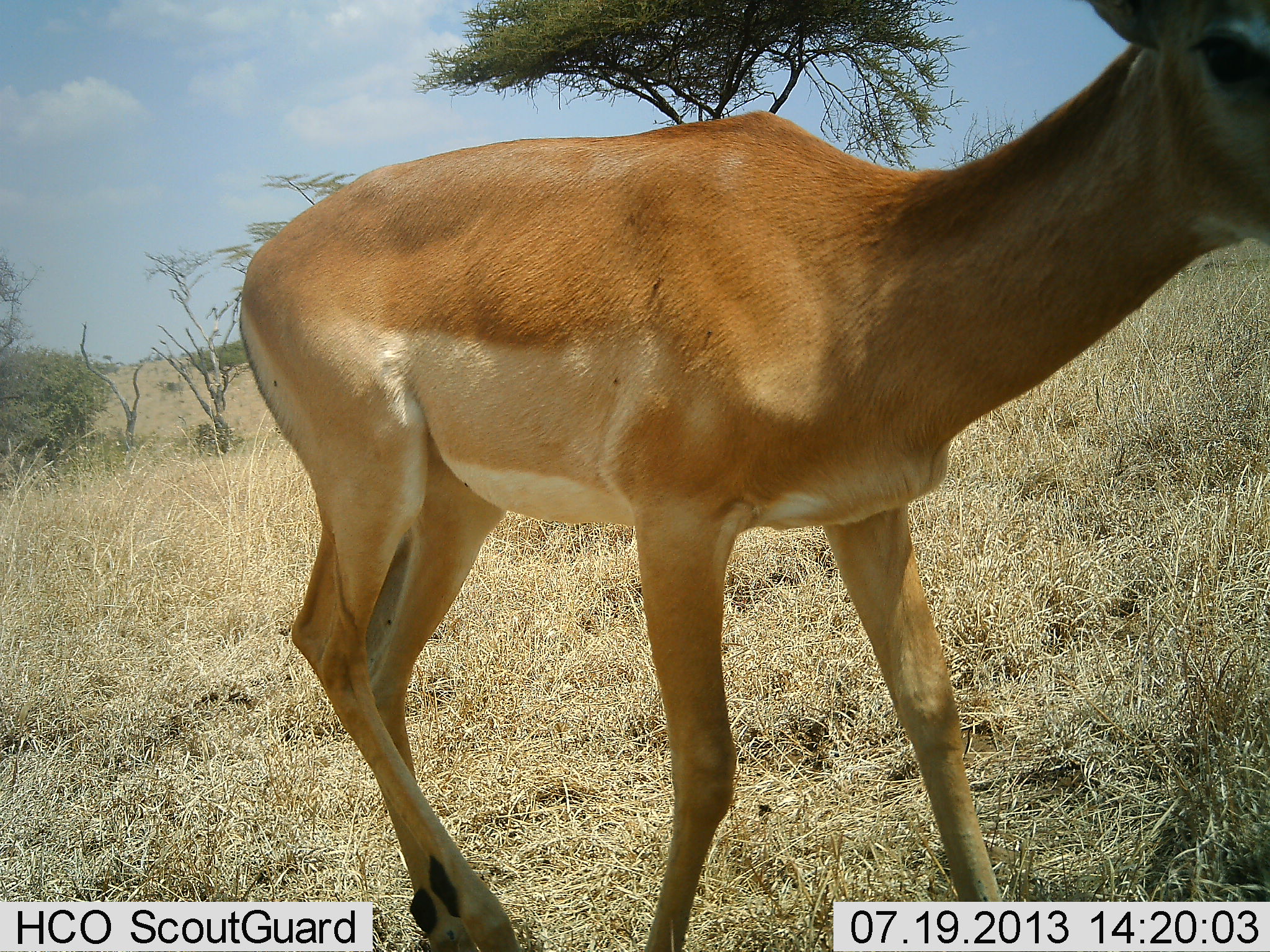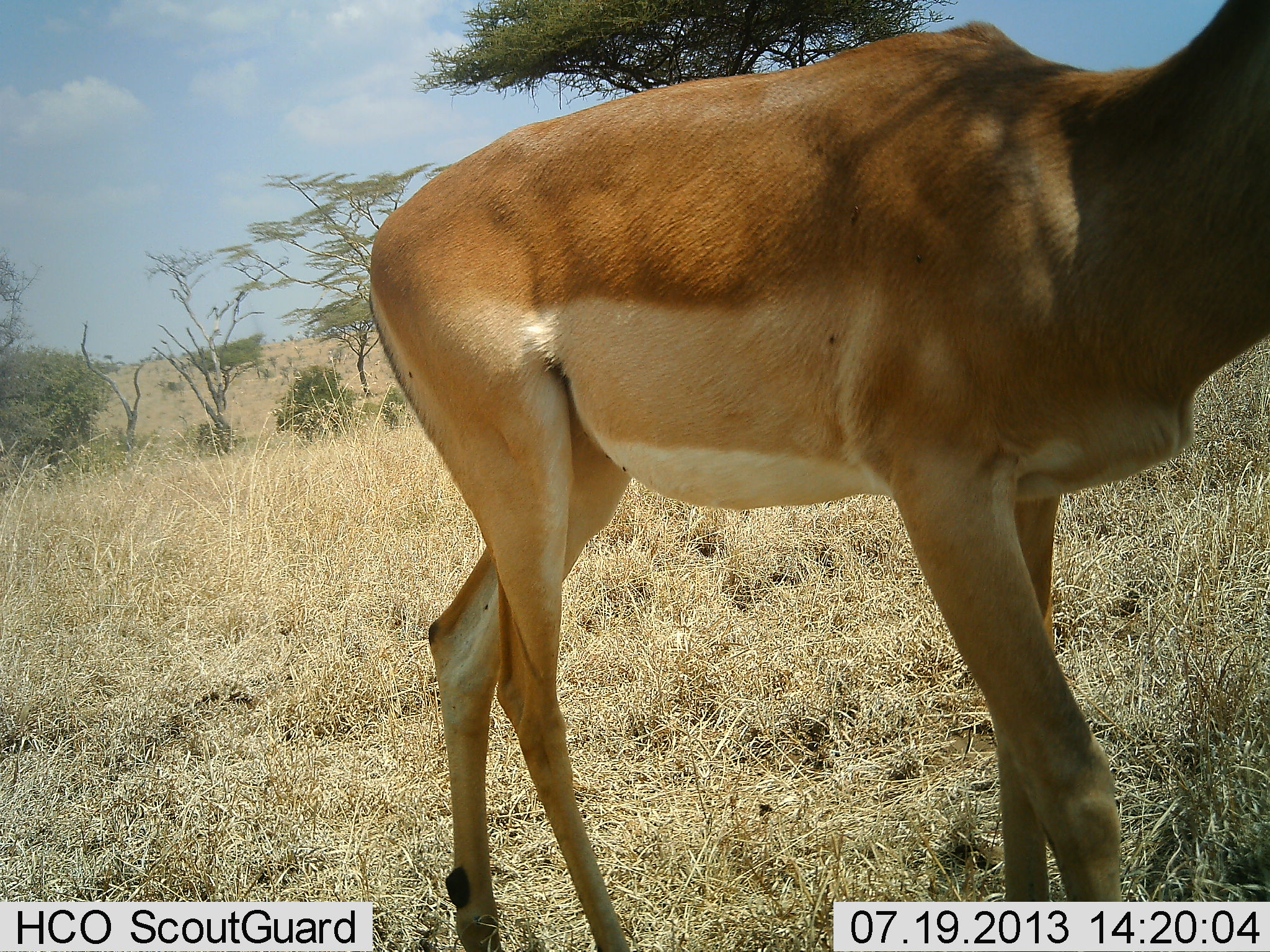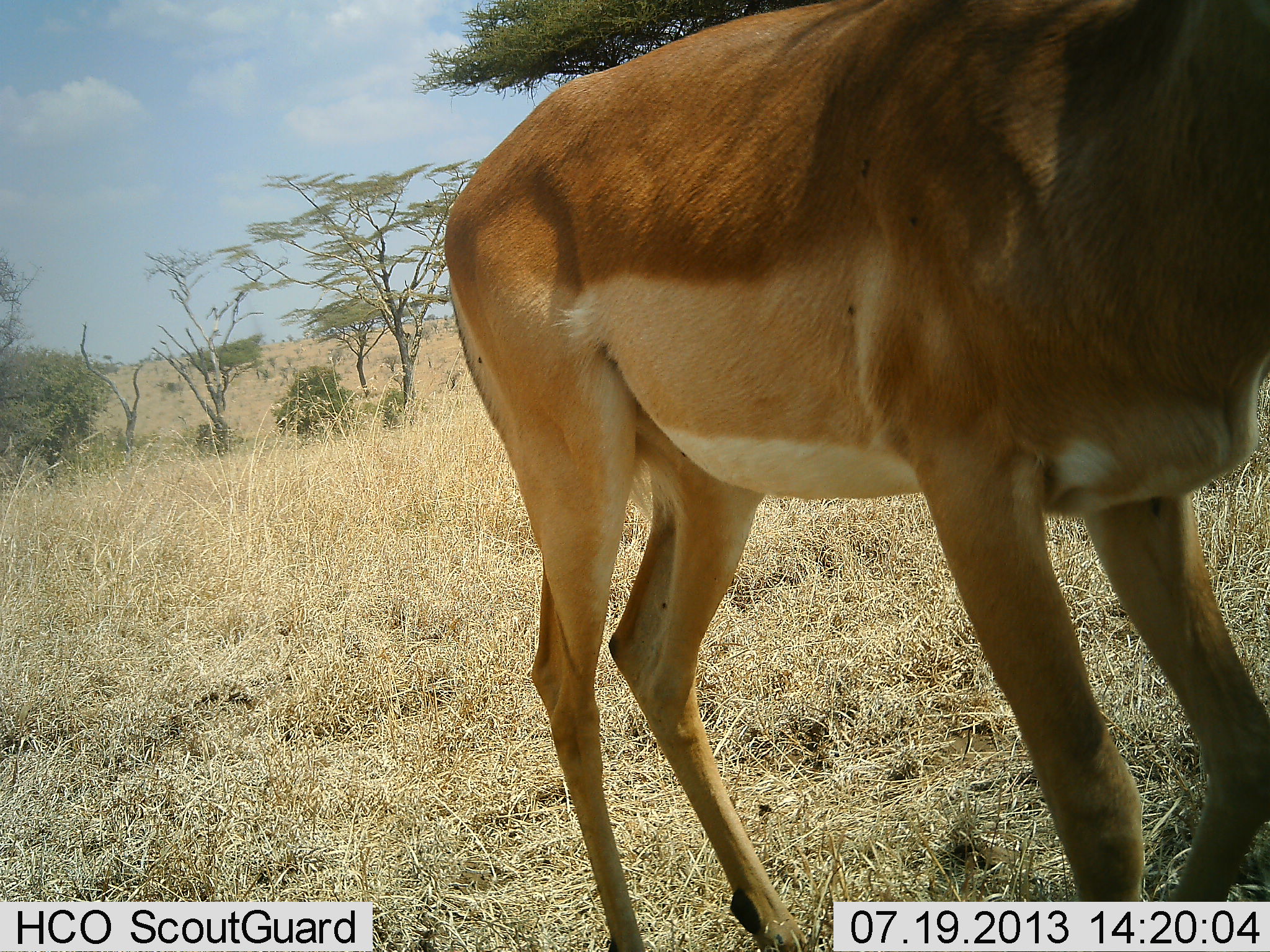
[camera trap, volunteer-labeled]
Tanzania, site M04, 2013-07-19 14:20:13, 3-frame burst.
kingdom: Animalia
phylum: Chordata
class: Mammalia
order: Artiodactyla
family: Bovidae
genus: Aepyceros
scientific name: Aepyceros melampus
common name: impala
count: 1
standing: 0%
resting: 0%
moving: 100%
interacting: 0%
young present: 0%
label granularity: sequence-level